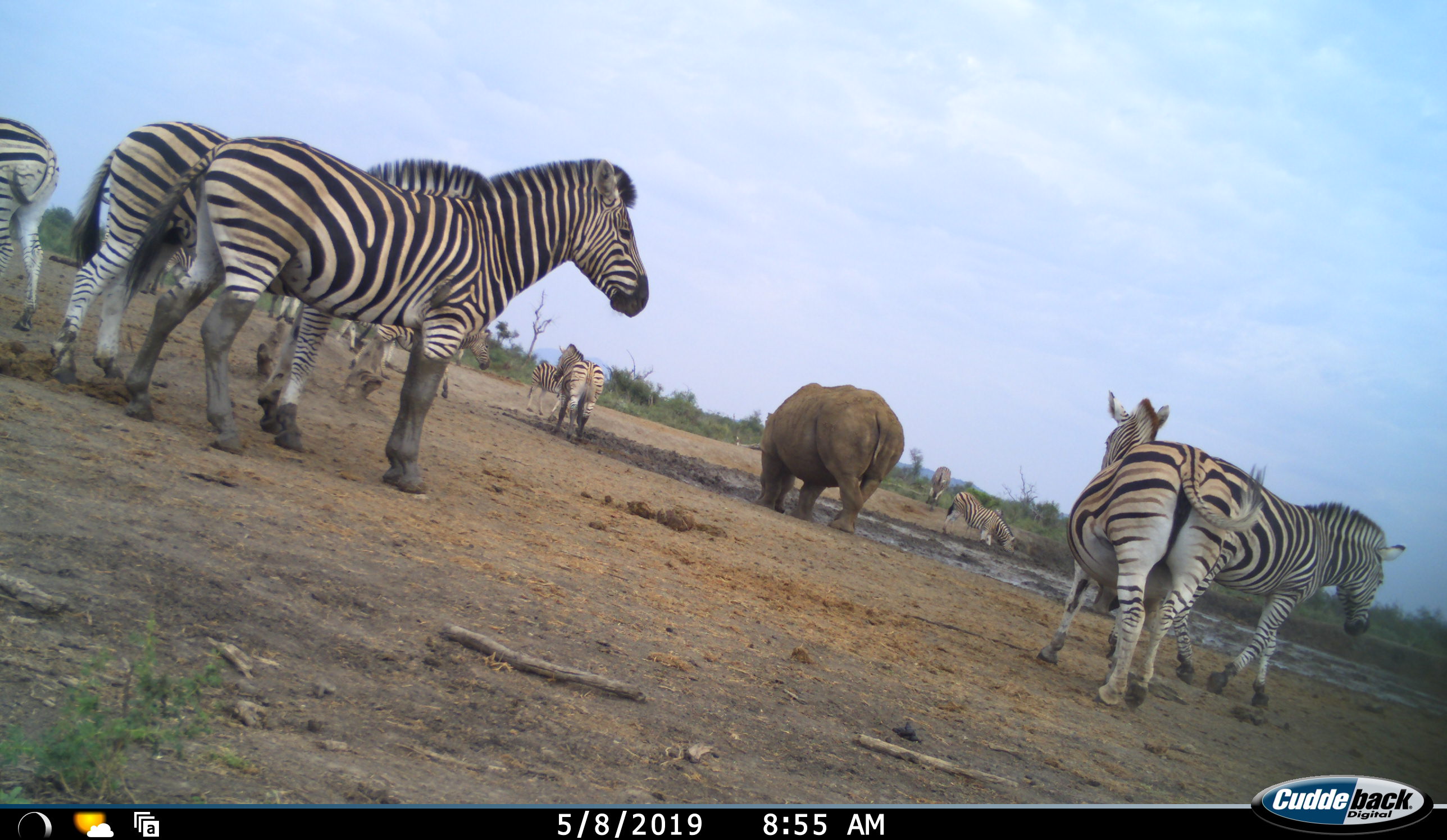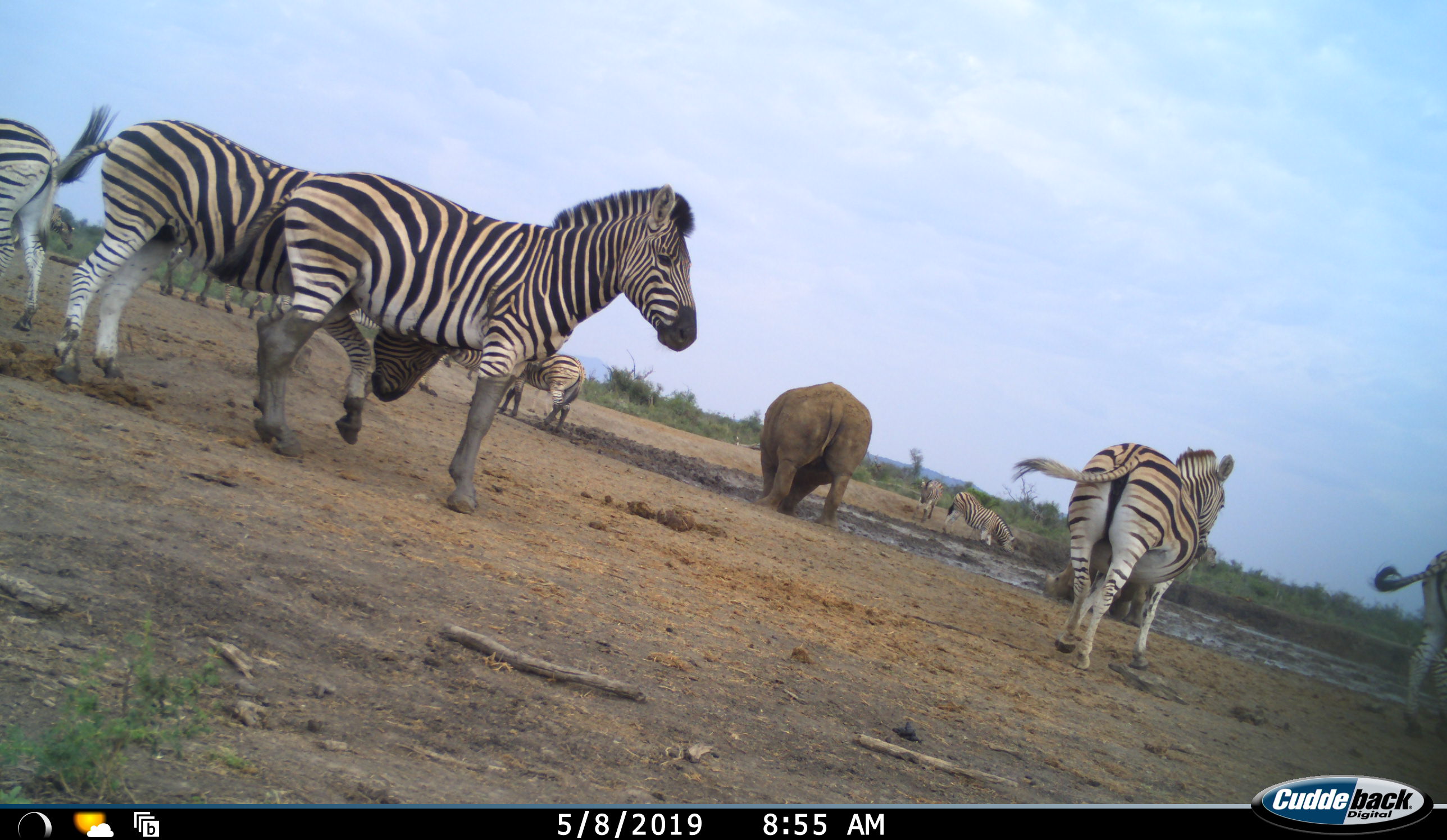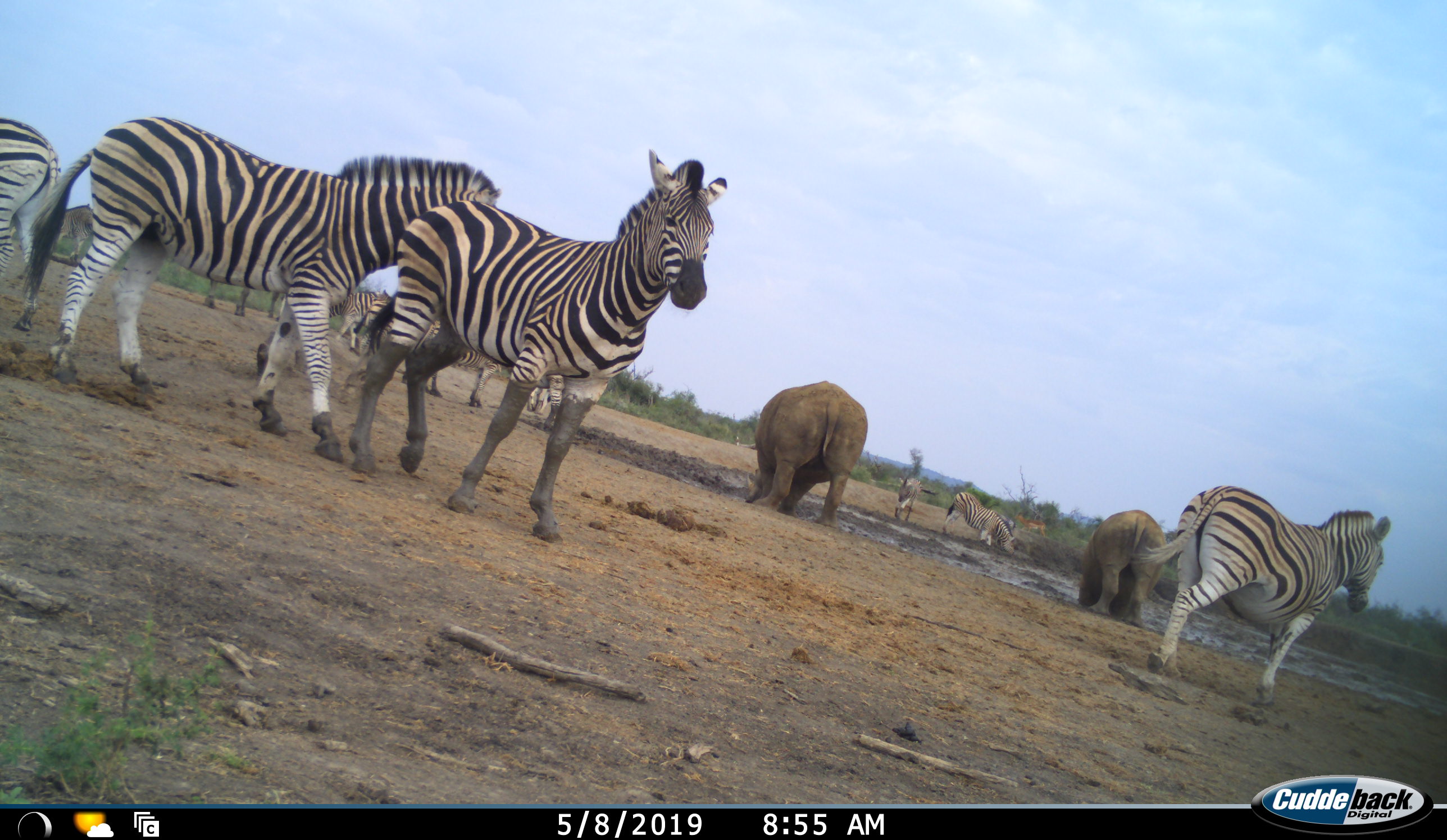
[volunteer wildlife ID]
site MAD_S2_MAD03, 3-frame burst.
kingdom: Animalia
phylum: Chordata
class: Mammalia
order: Perissodactyla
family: Rhinocerotidae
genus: Ceratotherium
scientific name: Ceratotherium simum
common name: white rhinoceros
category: rhinoceroswhite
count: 2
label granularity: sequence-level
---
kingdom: Animalia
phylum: Chordata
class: Mammalia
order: Perissodactyla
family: Equidae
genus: Equus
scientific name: Equus quagga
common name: plains zebra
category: zebraplains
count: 11-50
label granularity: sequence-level